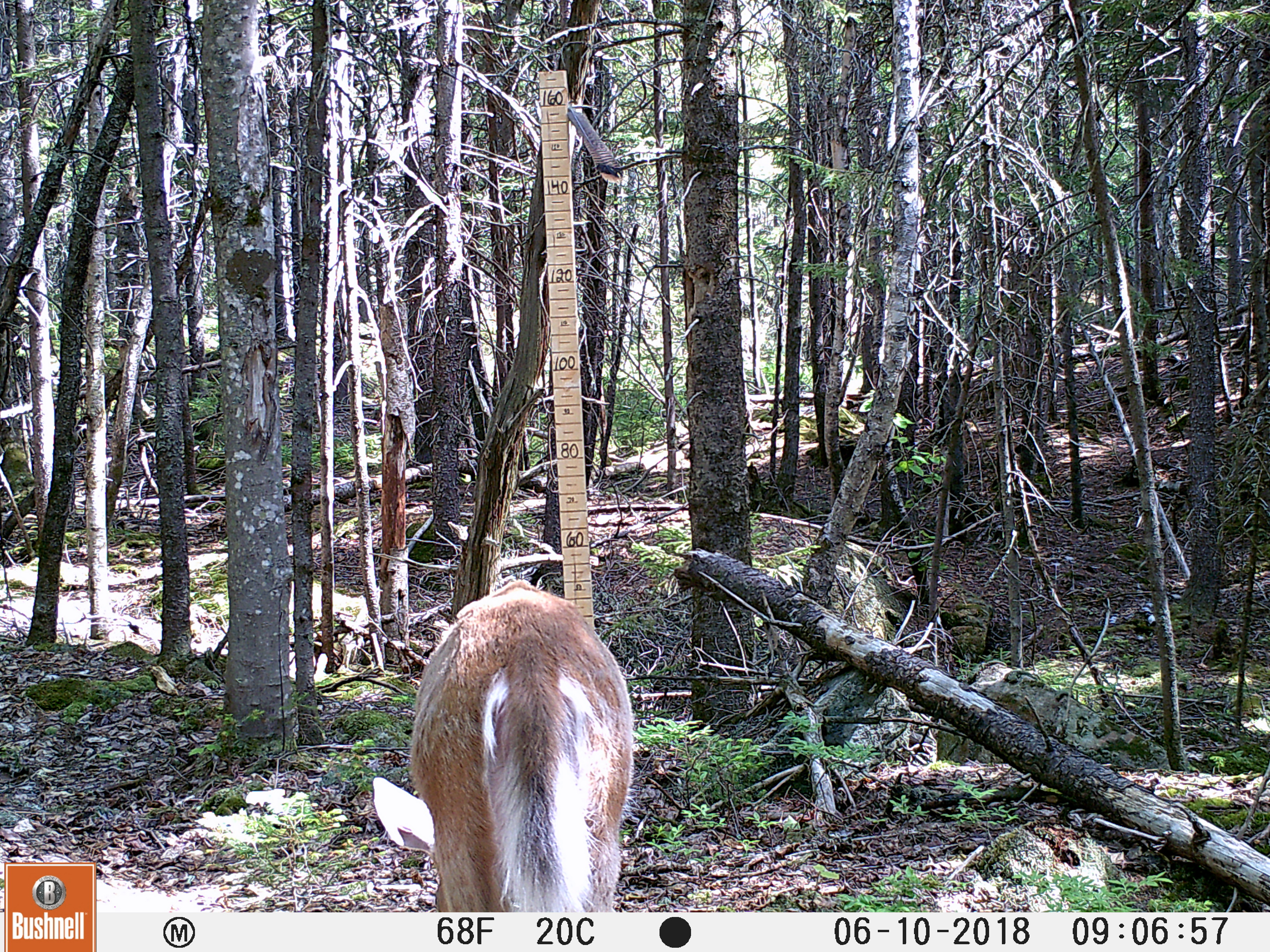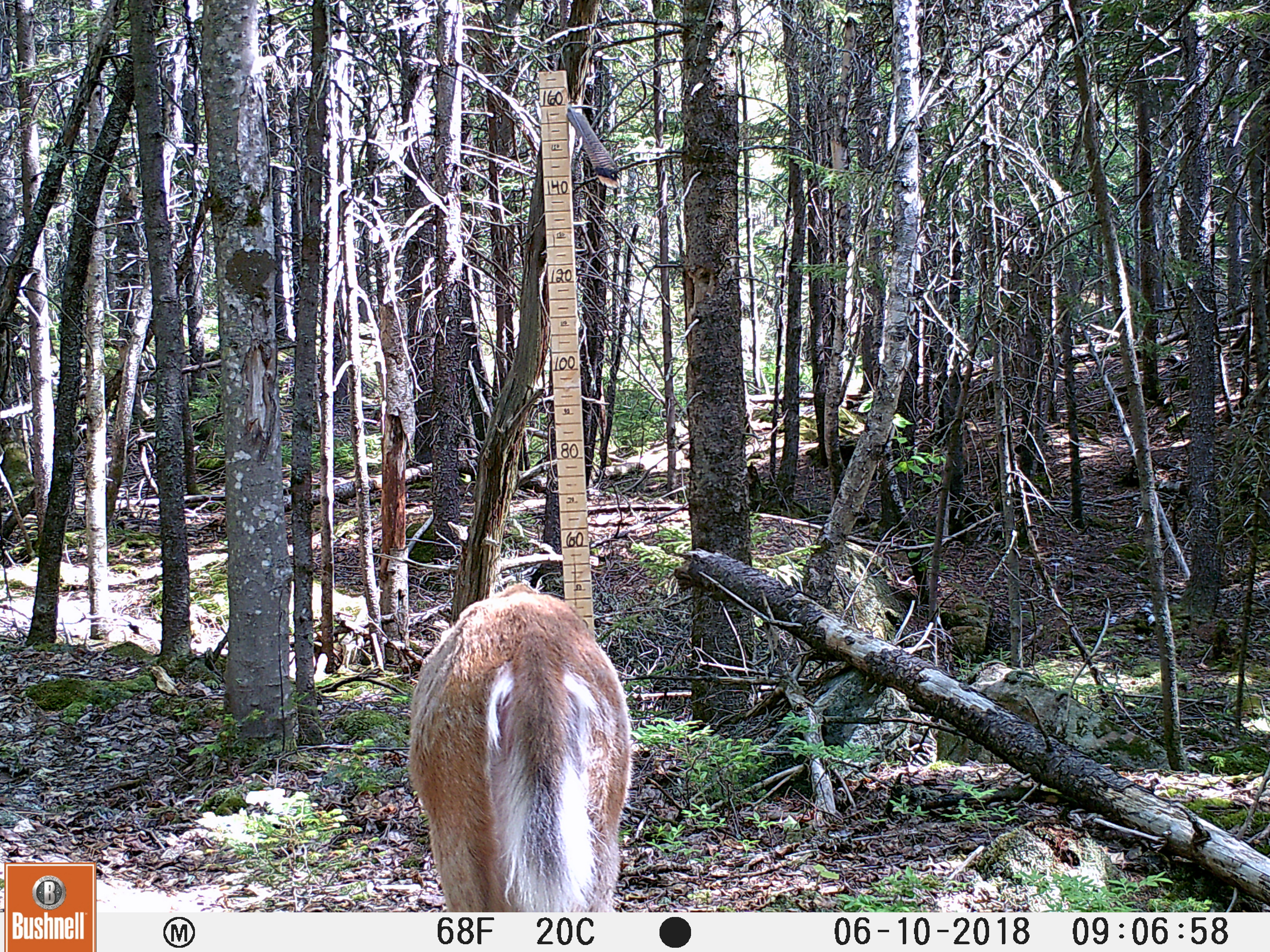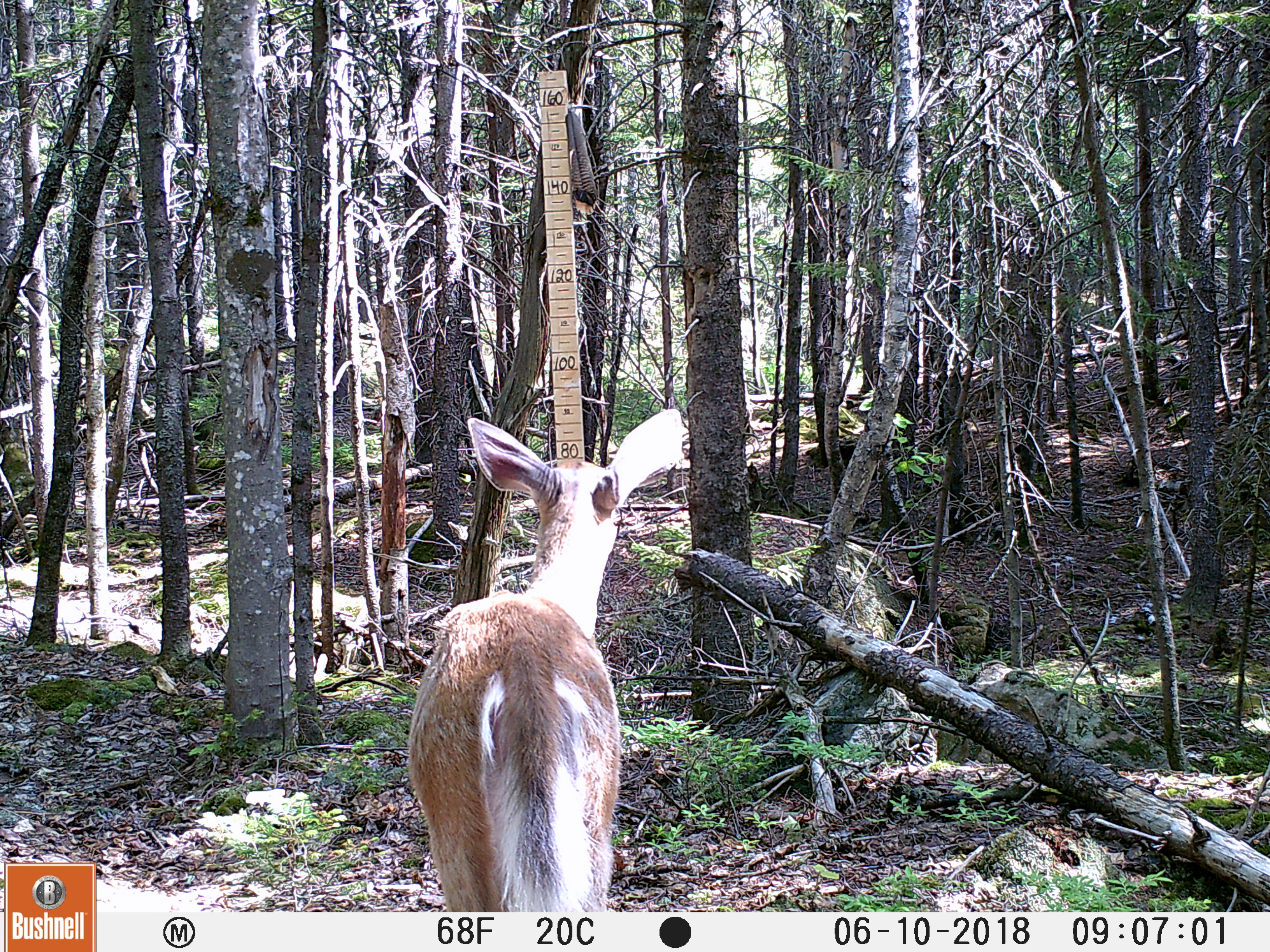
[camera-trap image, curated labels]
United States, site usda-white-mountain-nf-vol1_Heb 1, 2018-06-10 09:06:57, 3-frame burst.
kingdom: Animalia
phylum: Chordata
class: Mammalia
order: Artiodactyla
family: Cervidae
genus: Odocoileus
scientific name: Odocoileus virginianus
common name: white-tailed deer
White-tailed deer (Odocoileus virginianus).